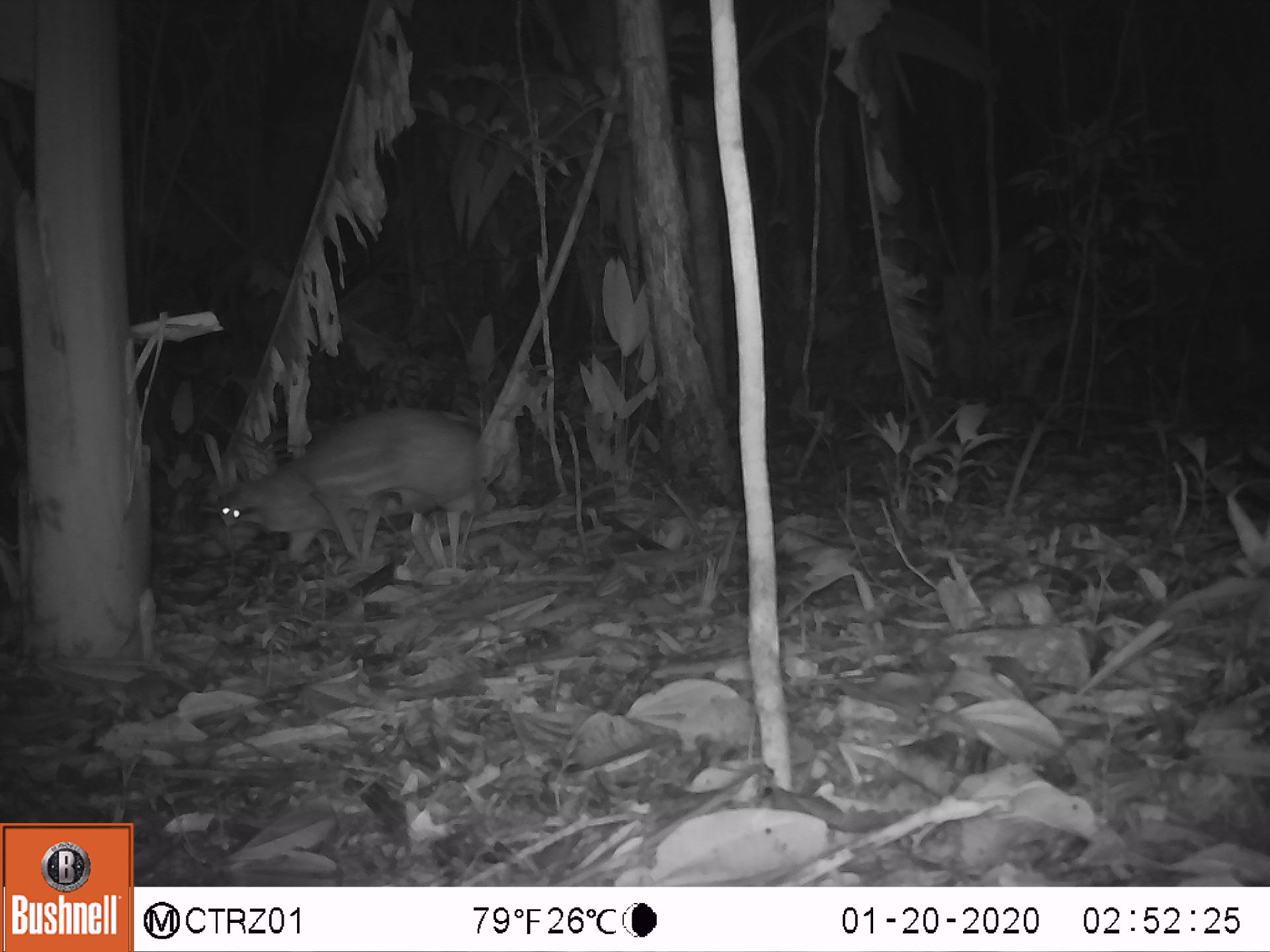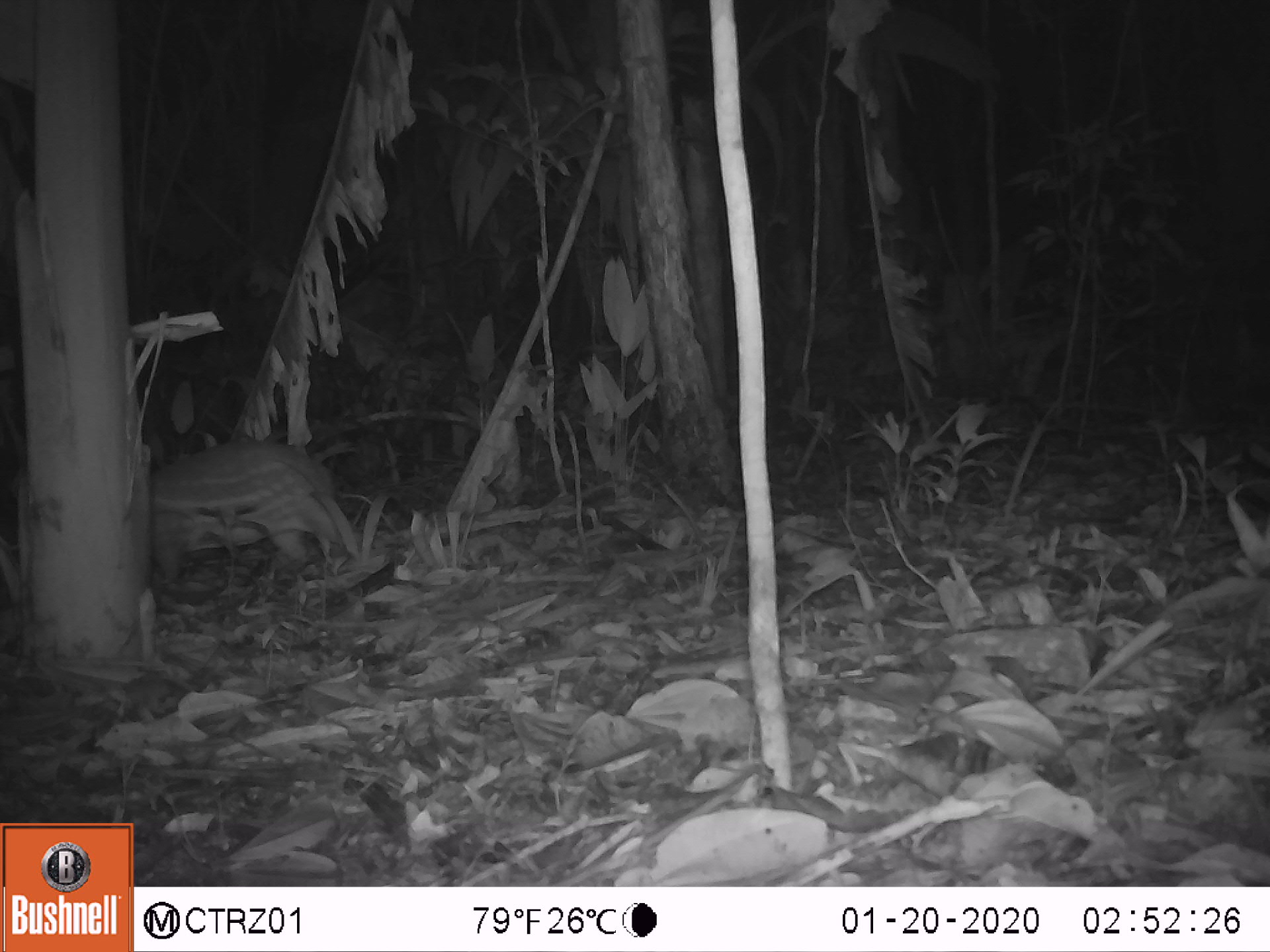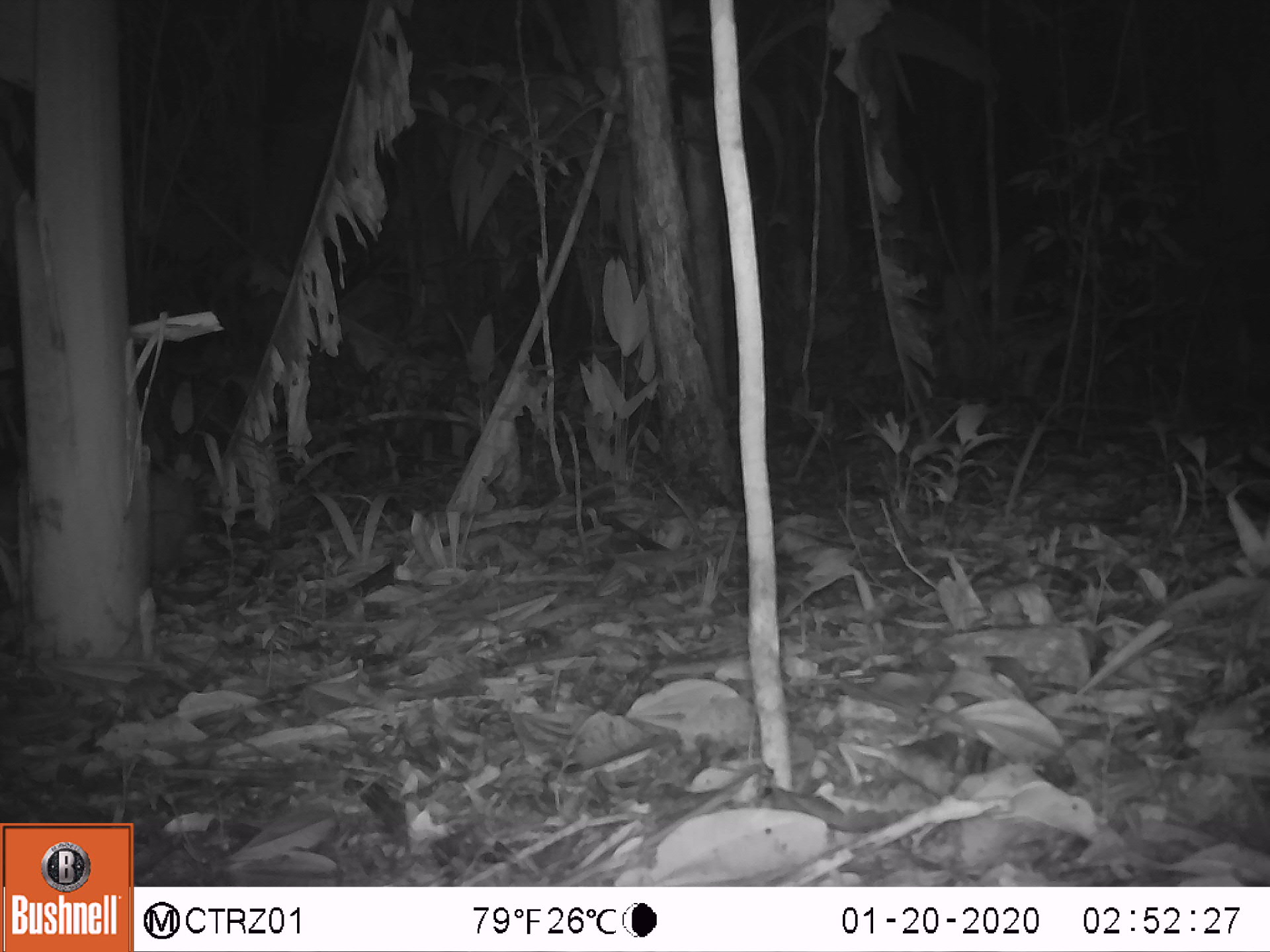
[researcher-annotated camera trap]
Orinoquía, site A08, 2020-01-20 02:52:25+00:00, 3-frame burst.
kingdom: Animalia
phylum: Chordata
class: Mammalia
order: Rodentia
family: Cuniculidae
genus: Cuniculus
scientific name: Cuniculus paca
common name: spotted paca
Spotted paca (Cuniculus paca).